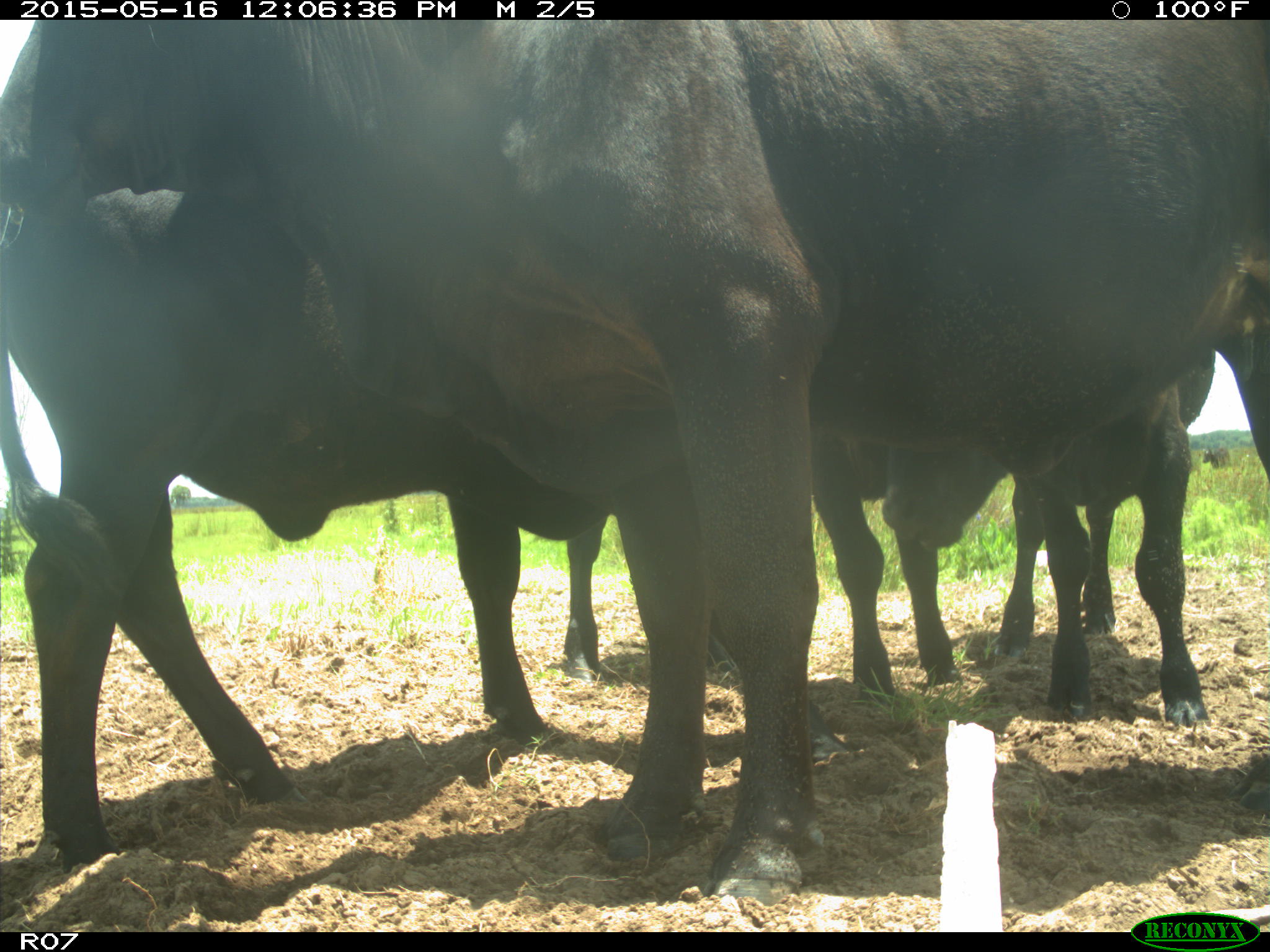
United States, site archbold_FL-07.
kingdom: Animalia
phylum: Chordata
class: Mammalia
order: Artiodactyla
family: Bovidae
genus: Bos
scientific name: Bos taurus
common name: domestic cow